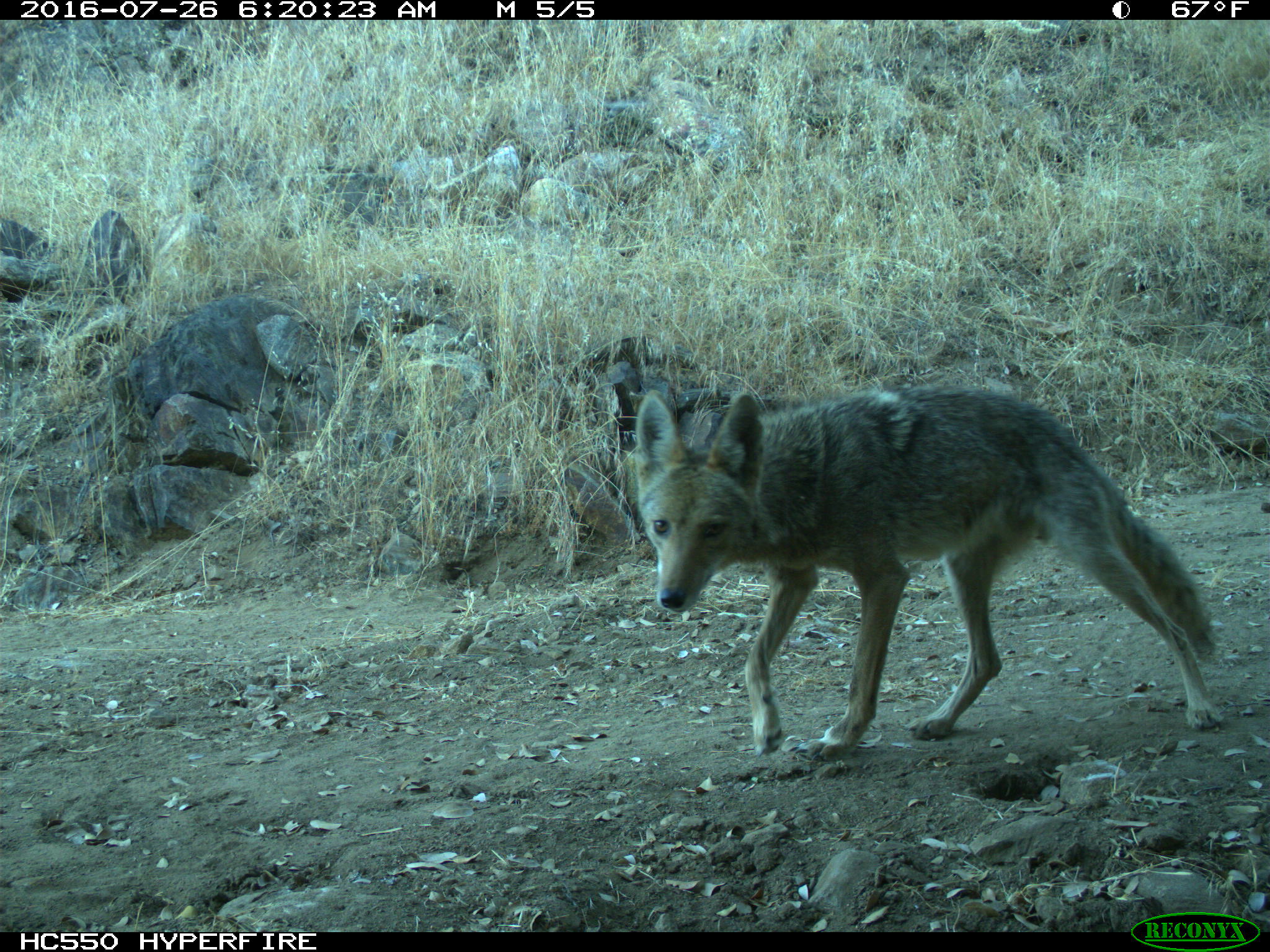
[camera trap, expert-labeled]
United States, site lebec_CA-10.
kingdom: Animalia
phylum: Chordata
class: Mammalia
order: Carnivora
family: Canidae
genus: Canis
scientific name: Canis latrans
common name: coyote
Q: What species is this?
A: Canis latrans (coyote).